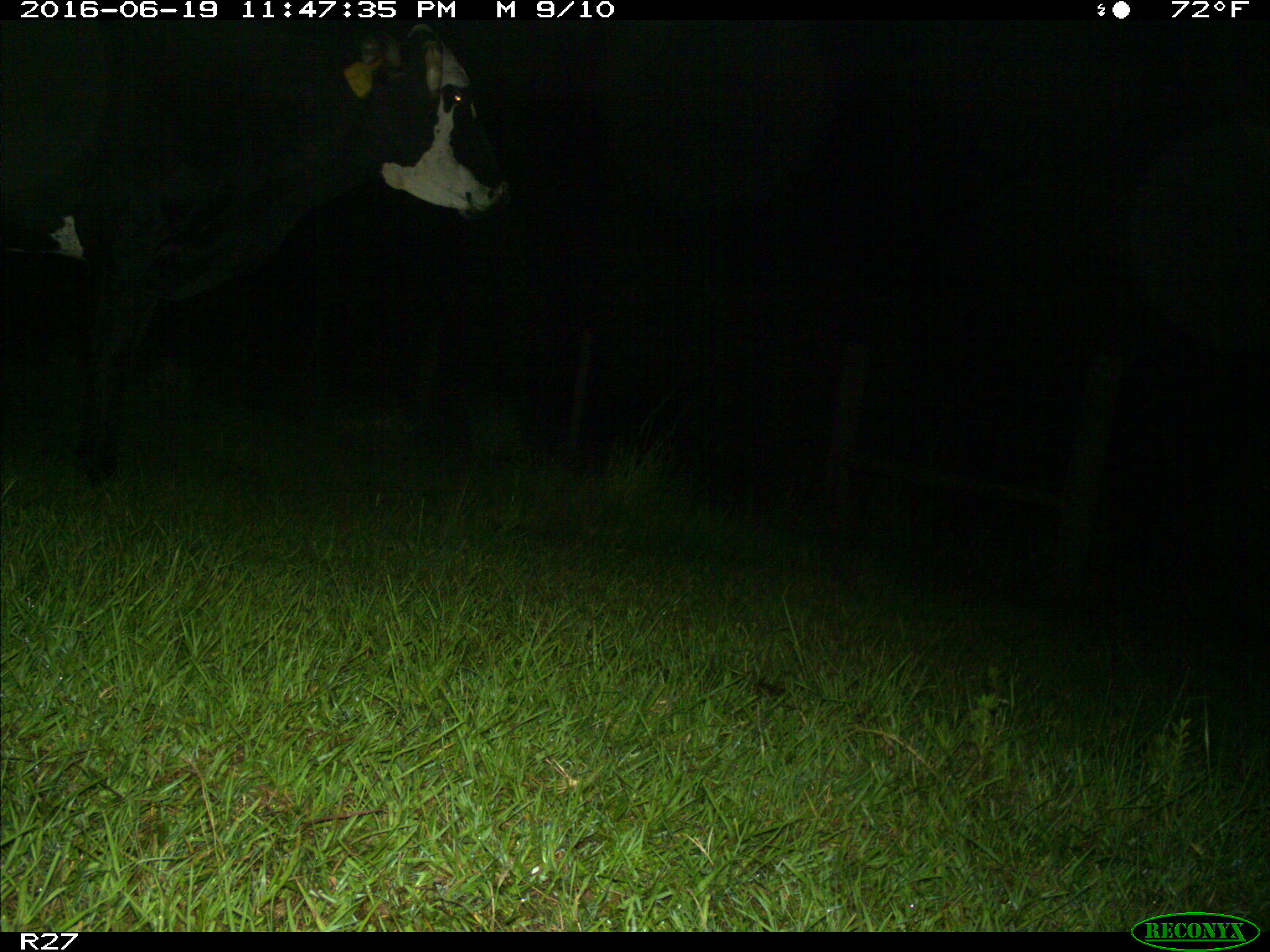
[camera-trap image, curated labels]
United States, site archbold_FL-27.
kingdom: Animalia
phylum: Chordata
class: Mammalia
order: Artiodactyla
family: Bovidae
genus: Bos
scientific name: Bos taurus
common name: domestic cow